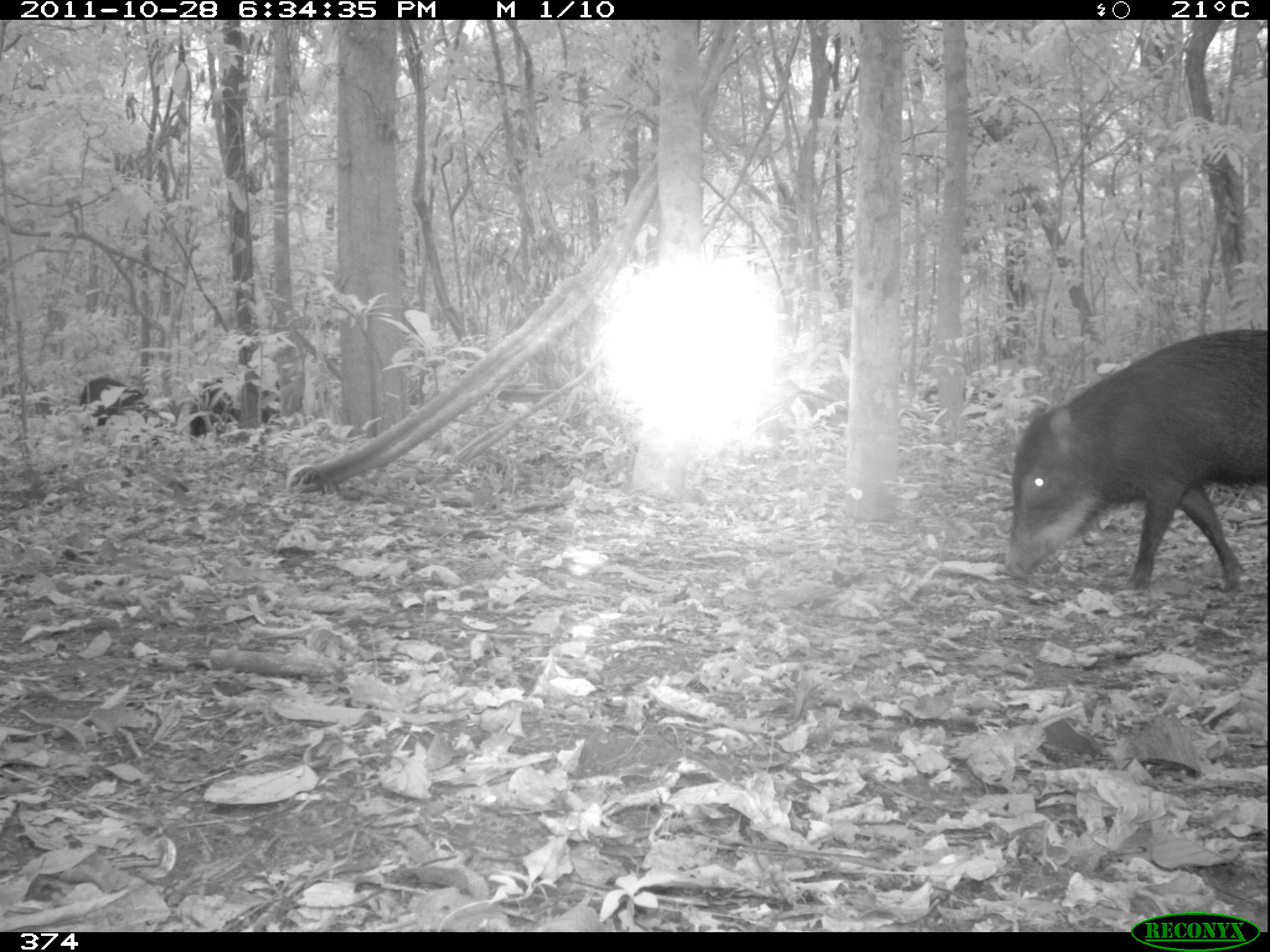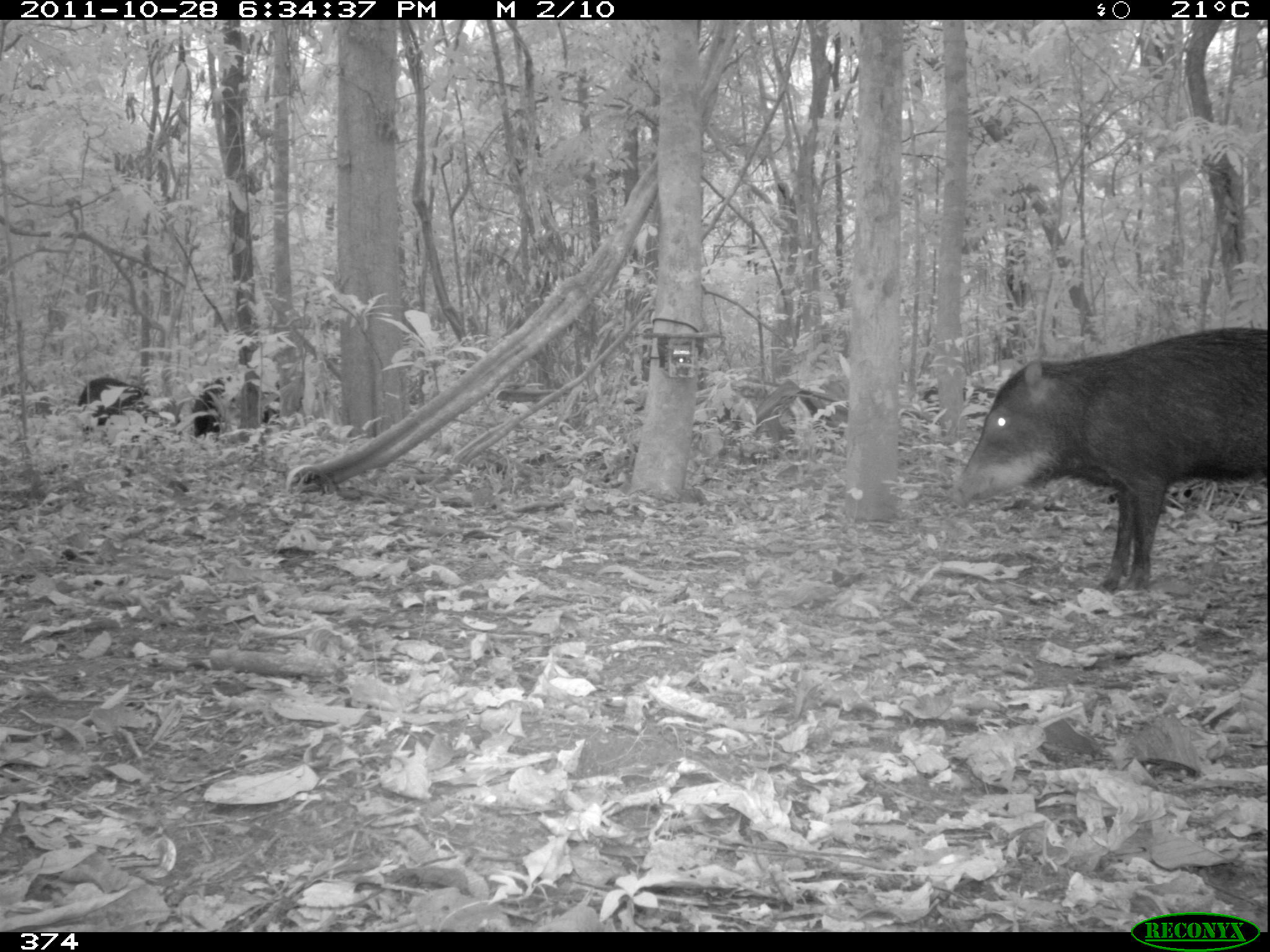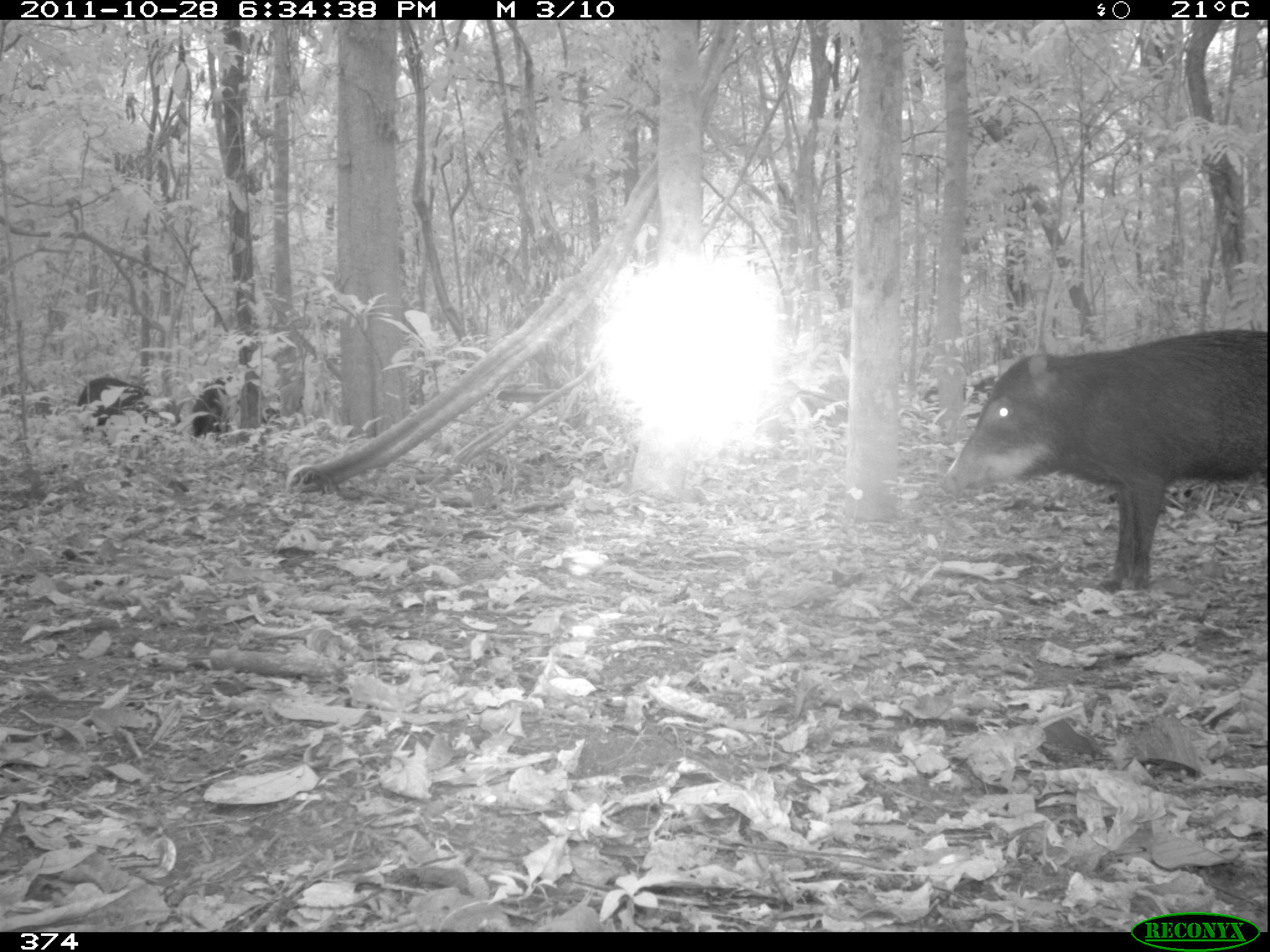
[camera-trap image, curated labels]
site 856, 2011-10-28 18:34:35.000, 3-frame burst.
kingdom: Animalia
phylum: Chordata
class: Mammalia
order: Artiodactyla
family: Tayassuidae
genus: Tayassu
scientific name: Tayassu pecari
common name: white-lipped peccary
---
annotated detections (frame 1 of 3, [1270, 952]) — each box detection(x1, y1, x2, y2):
tayassu pecari: detection(1003, 322, 1266, 587); detection(77, 377, 158, 430); detection(188, 378, 234, 438)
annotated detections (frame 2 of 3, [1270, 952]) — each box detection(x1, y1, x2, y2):
tayassu pecari: detection(953, 324, 1263, 593); detection(190, 377, 272, 438); detection(75, 377, 151, 426)